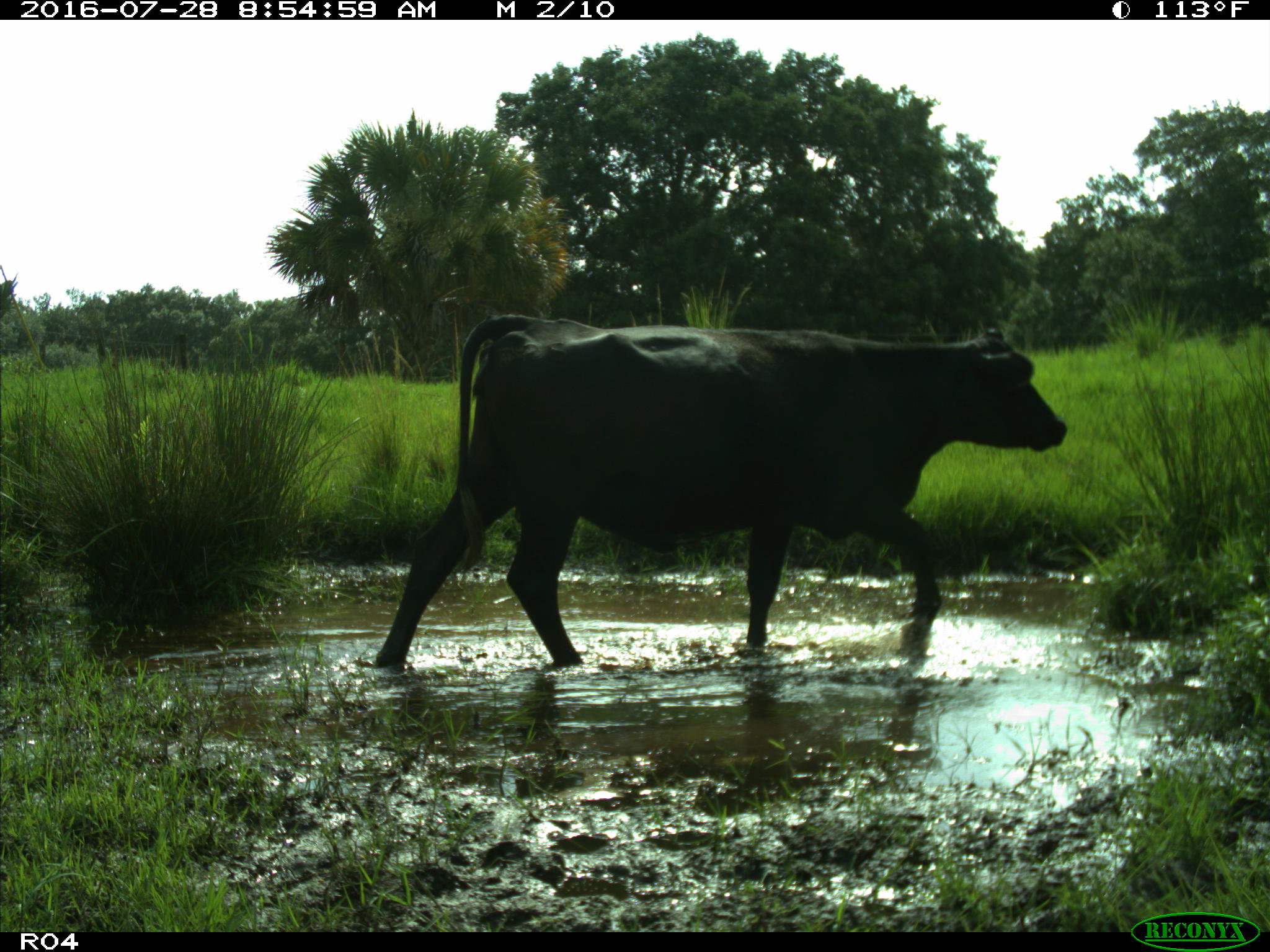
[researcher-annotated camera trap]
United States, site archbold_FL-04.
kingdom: Animalia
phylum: Chordata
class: Mammalia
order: Artiodactyla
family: Bovidae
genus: Bos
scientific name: Bos taurus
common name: domestic cow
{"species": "Bos taurus (domestic cow)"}